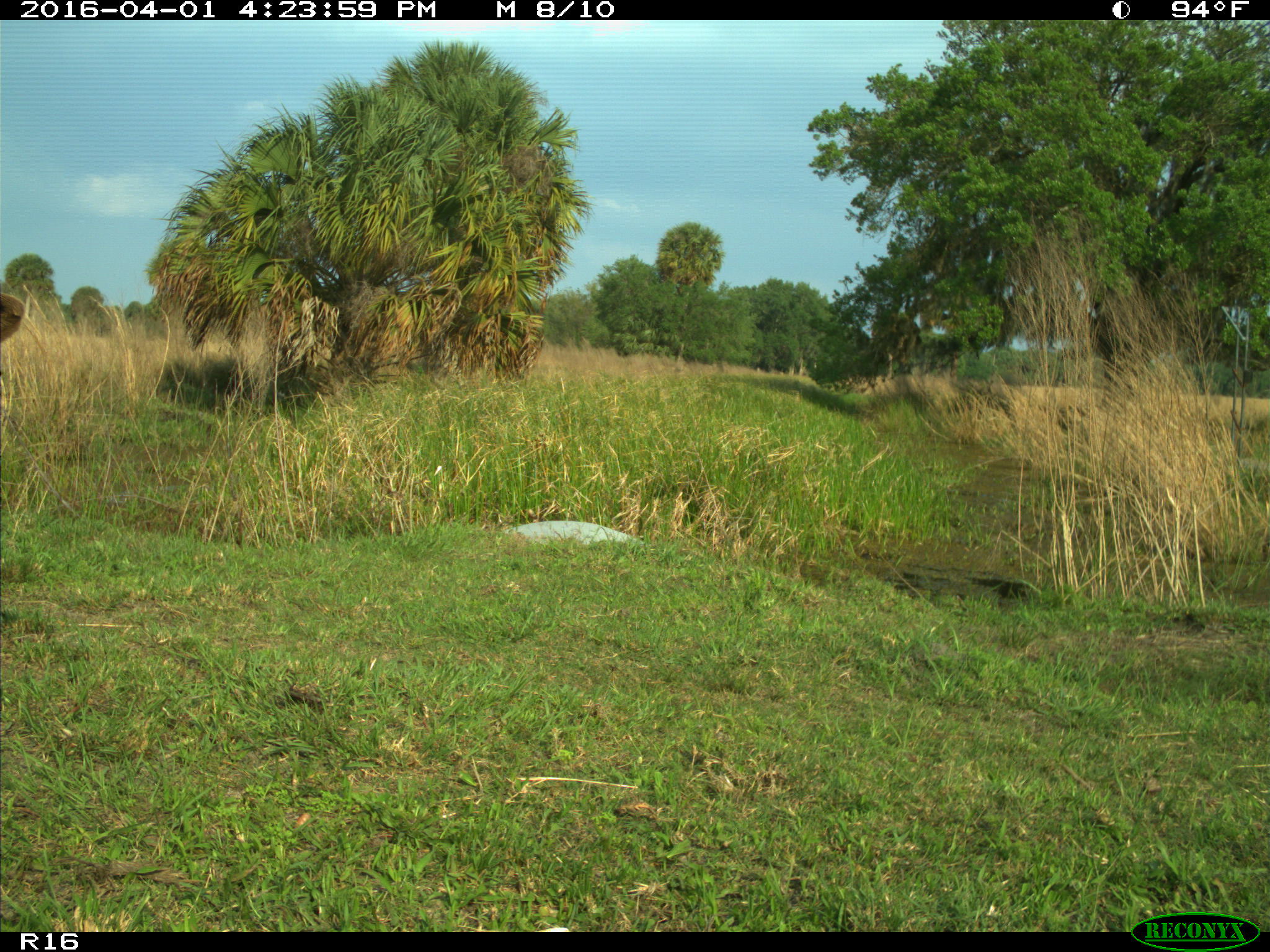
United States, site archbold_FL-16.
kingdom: Animalia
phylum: Chordata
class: Mammalia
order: Artiodactyla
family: Bovidae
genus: Bos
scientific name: Bos taurus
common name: domestic cow